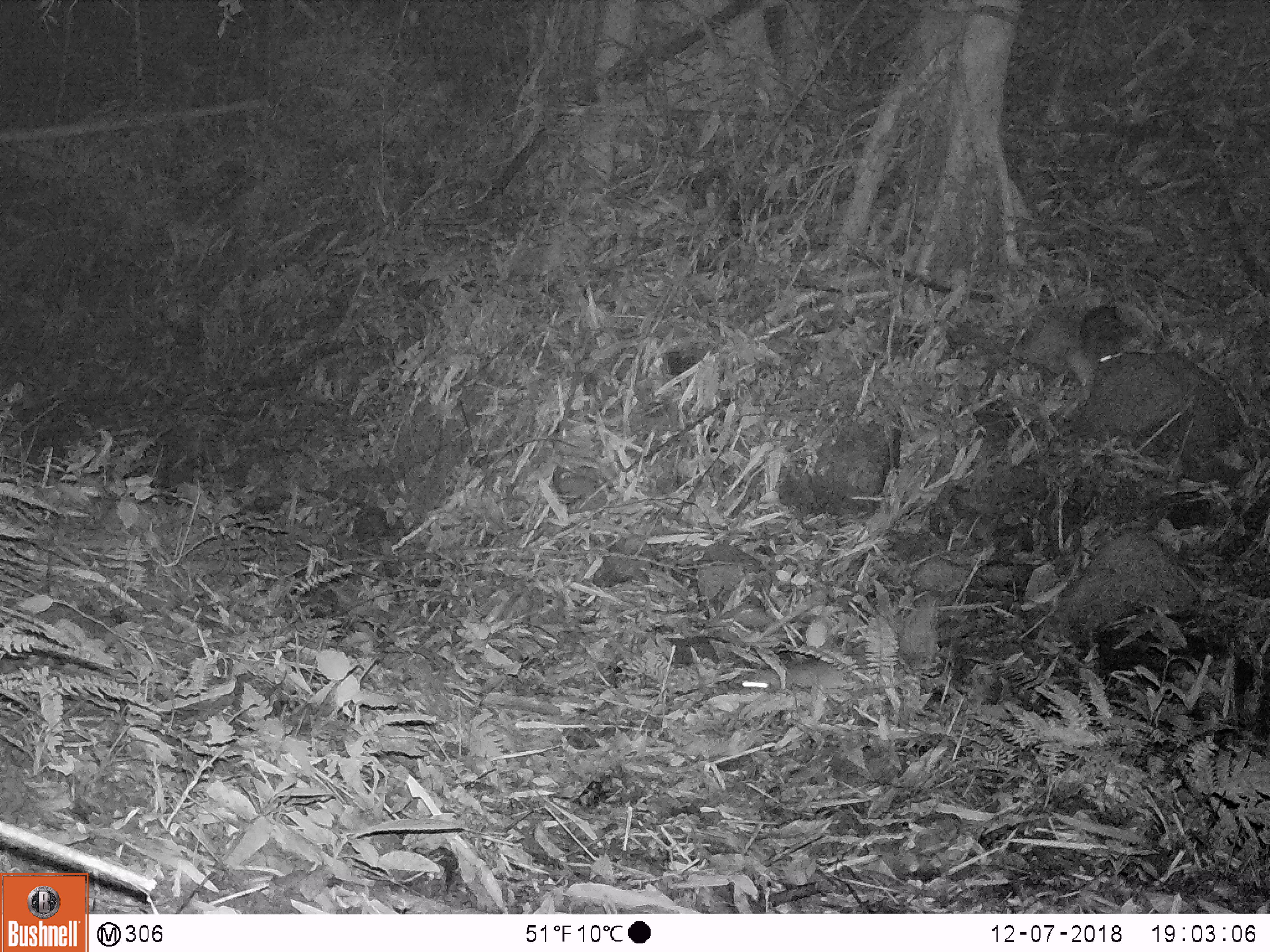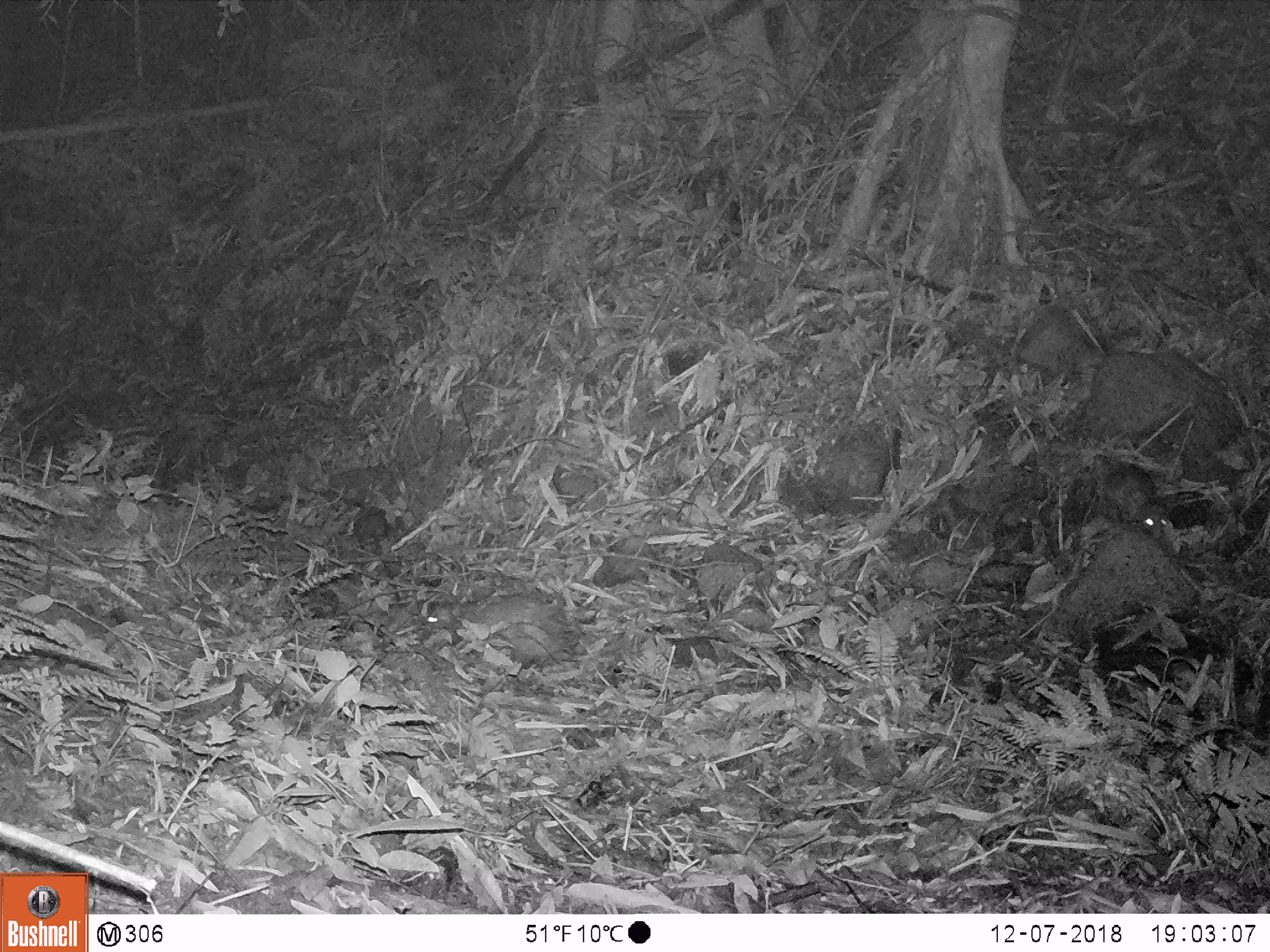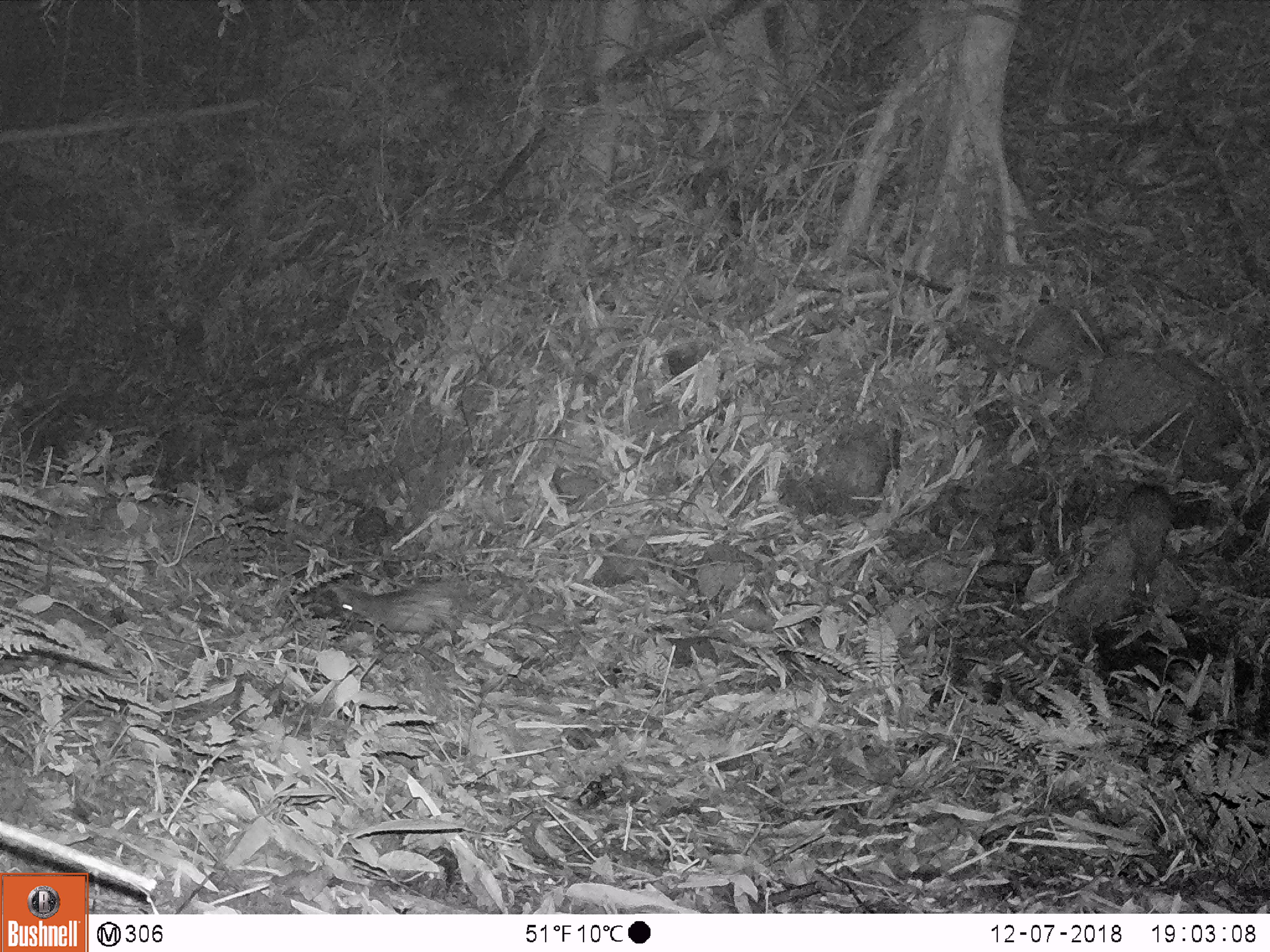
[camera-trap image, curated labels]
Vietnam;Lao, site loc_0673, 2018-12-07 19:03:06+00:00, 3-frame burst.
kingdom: Animalia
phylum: Chordata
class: Mammalia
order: Rodentia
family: Hystricidae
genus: Atherurus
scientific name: Atherurus macrourus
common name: asiatic brush-tailed porcupine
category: asiatic brush tailed porcupine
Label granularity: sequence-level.